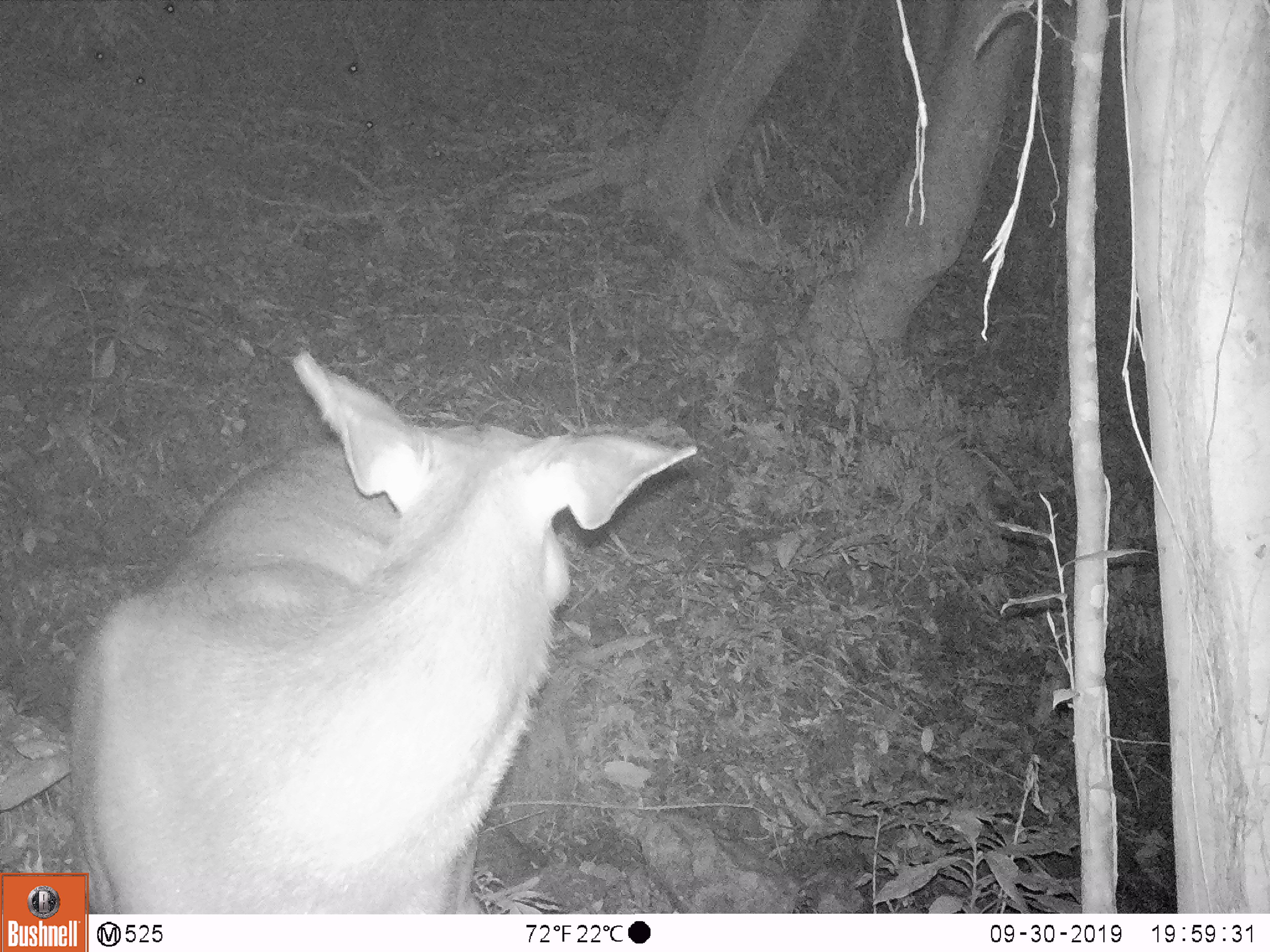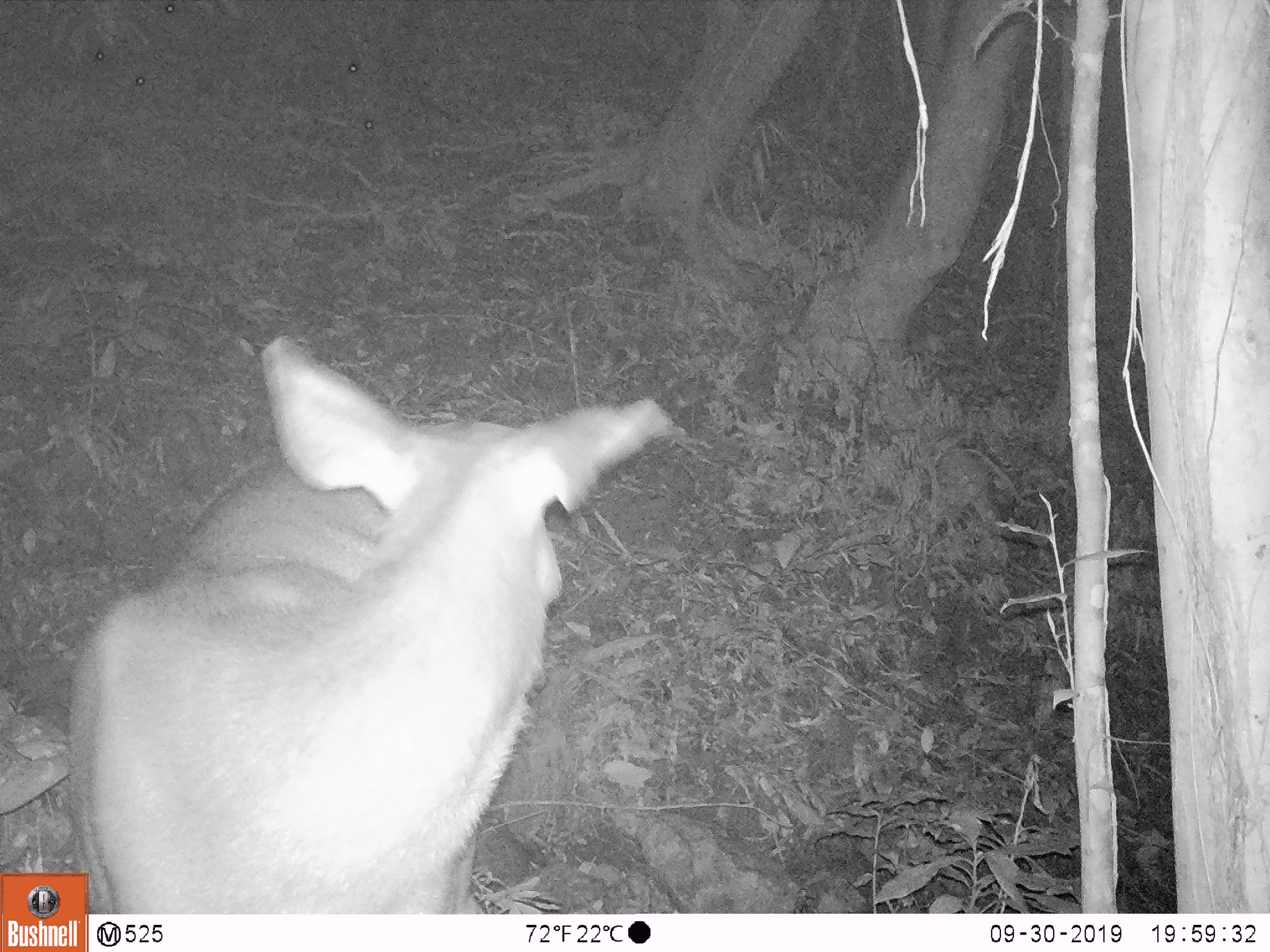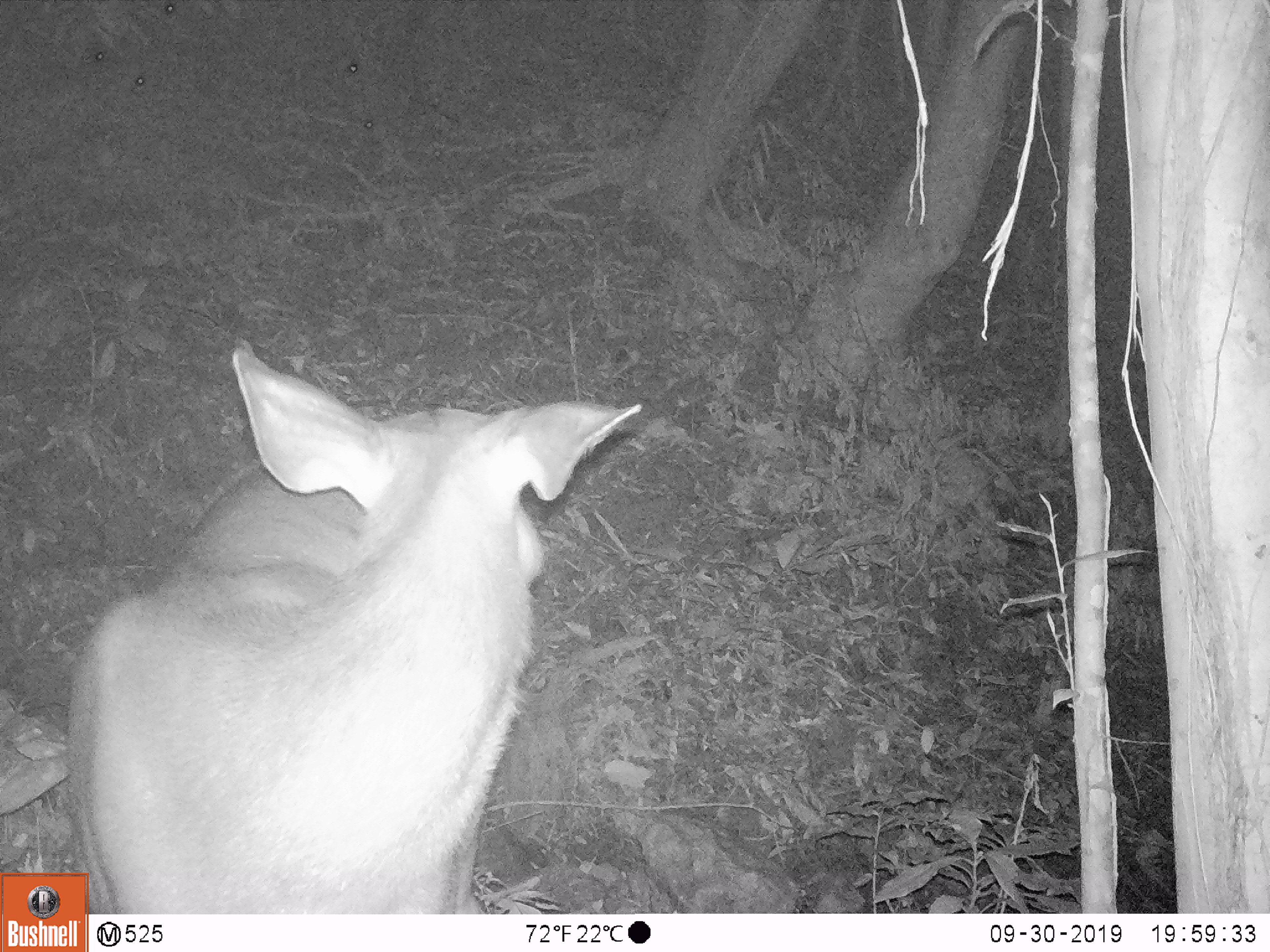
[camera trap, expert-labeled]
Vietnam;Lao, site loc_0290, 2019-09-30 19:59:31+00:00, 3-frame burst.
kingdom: Animalia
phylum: Chordata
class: Mammalia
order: Artiodactyla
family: Cervidae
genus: Rusa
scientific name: Rusa unicolor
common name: sambar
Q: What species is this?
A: Sambar (Rusa unicolor).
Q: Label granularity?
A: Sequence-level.